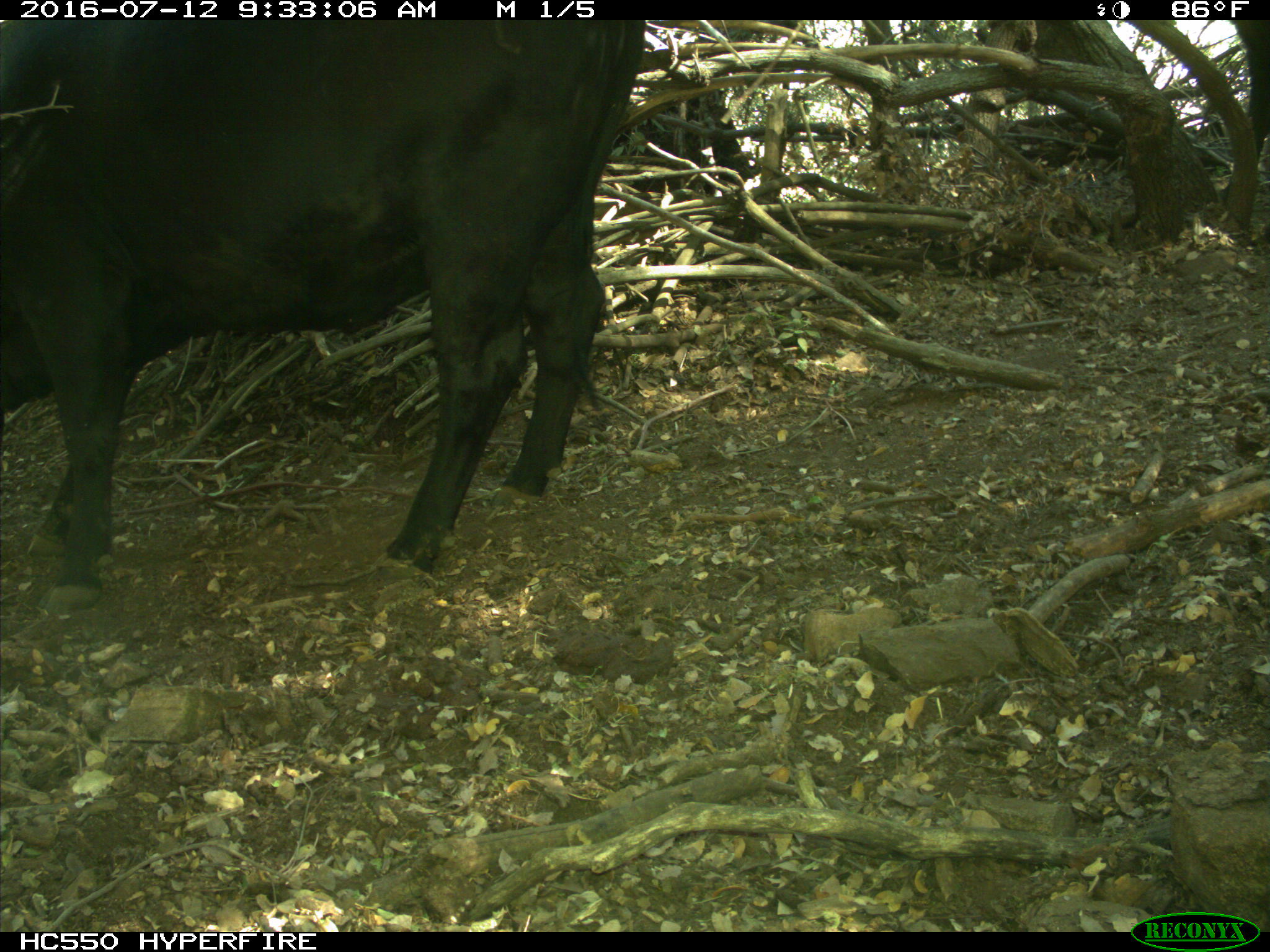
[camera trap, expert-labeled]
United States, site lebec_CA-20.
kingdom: Animalia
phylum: Chordata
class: Mammalia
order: Artiodactyla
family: Bovidae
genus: Bos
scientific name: Bos taurus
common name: domestic cow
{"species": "Bos taurus (domestic cow)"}